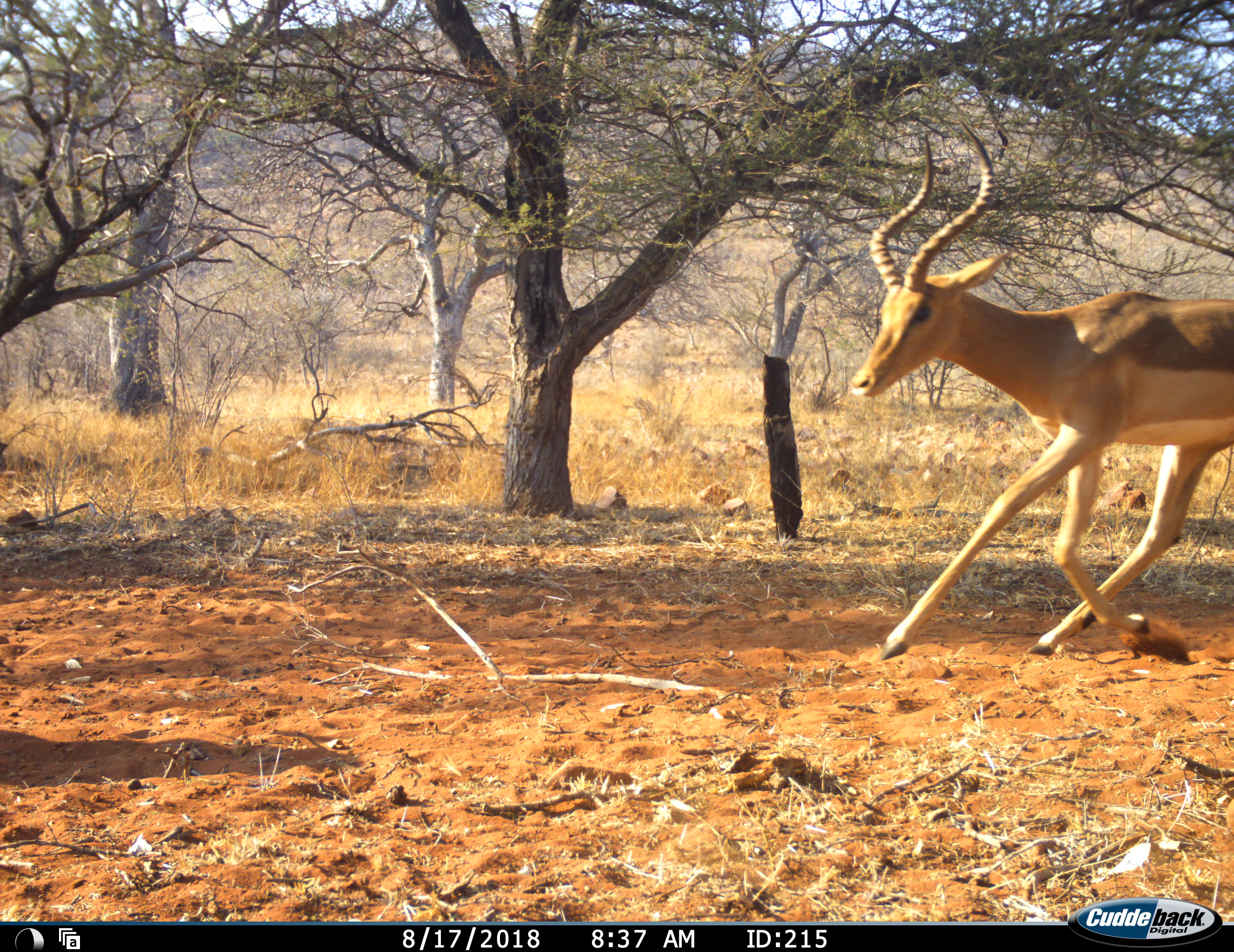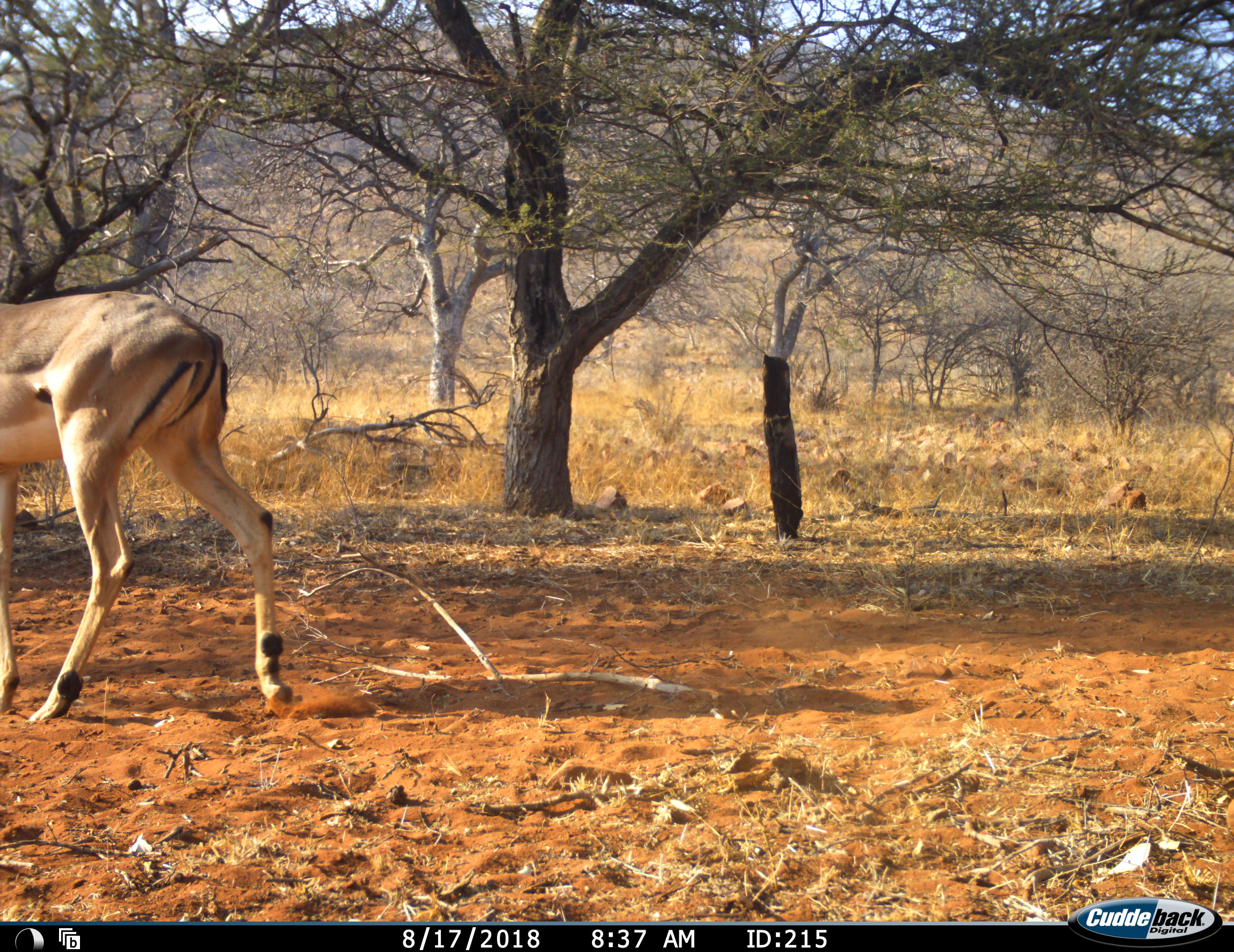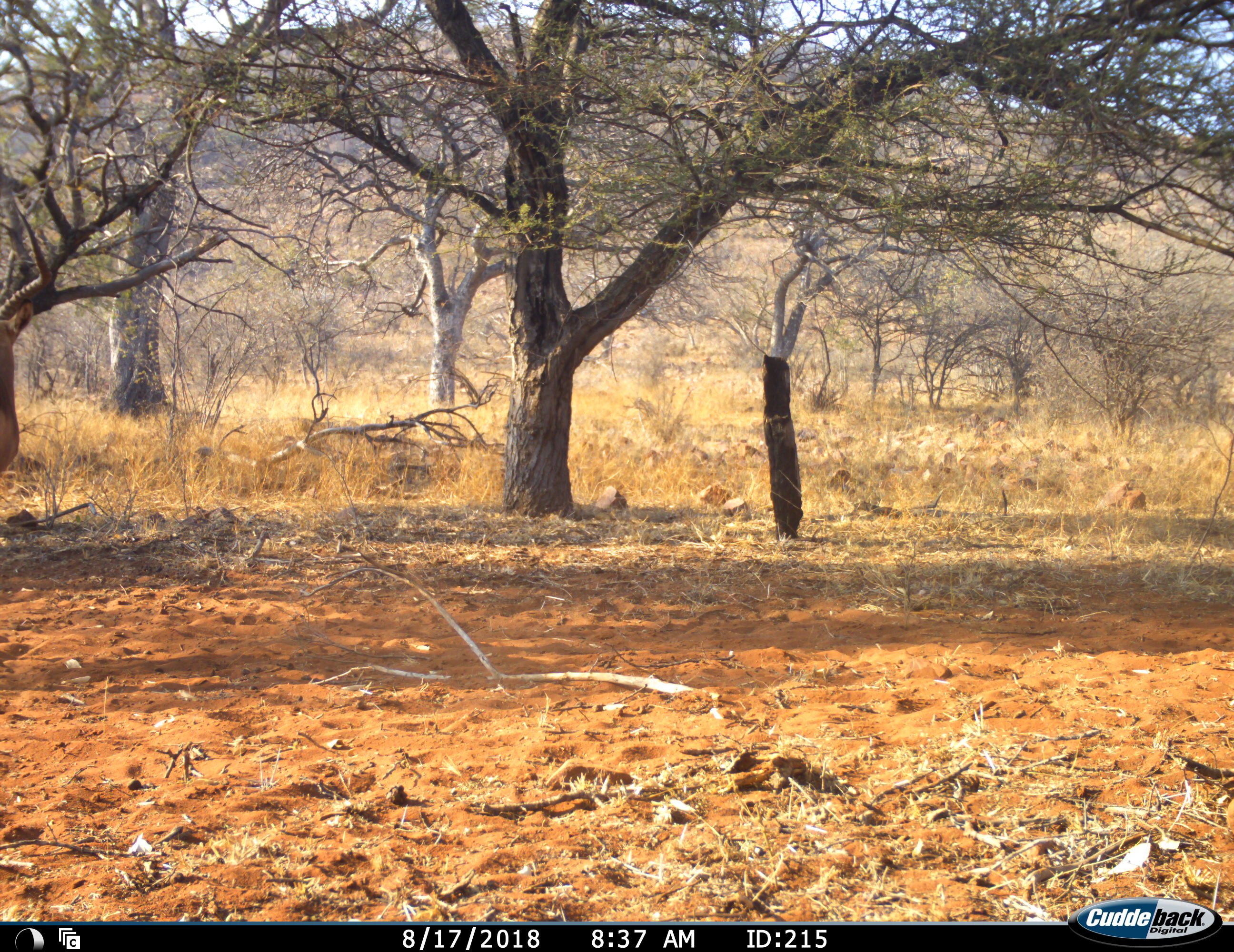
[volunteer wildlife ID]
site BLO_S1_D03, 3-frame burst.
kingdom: Animalia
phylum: Chordata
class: Mammalia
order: Artiodactyla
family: Bovidae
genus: Aepyceros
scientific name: Aepyceros melampus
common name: impala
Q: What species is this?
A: Impala (Aepyceros melampus).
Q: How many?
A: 1.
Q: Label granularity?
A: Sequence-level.